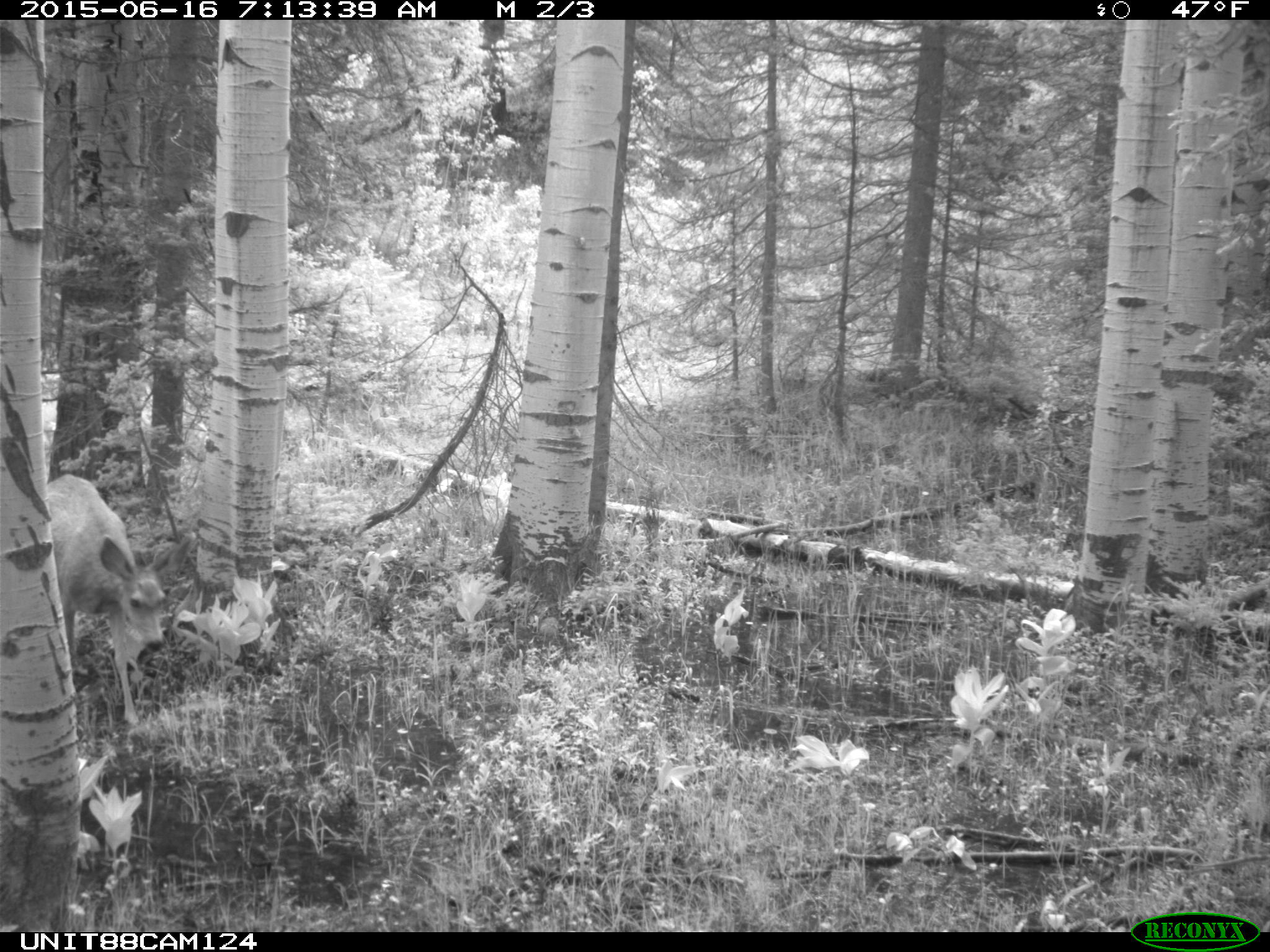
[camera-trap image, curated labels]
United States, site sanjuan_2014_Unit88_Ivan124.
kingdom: Animalia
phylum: Chordata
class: Mammalia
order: Artiodactyla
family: Cervidae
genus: Odocoileus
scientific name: Odocoileus hemionus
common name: mule deer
Odocoileus hemionus (mule deer).